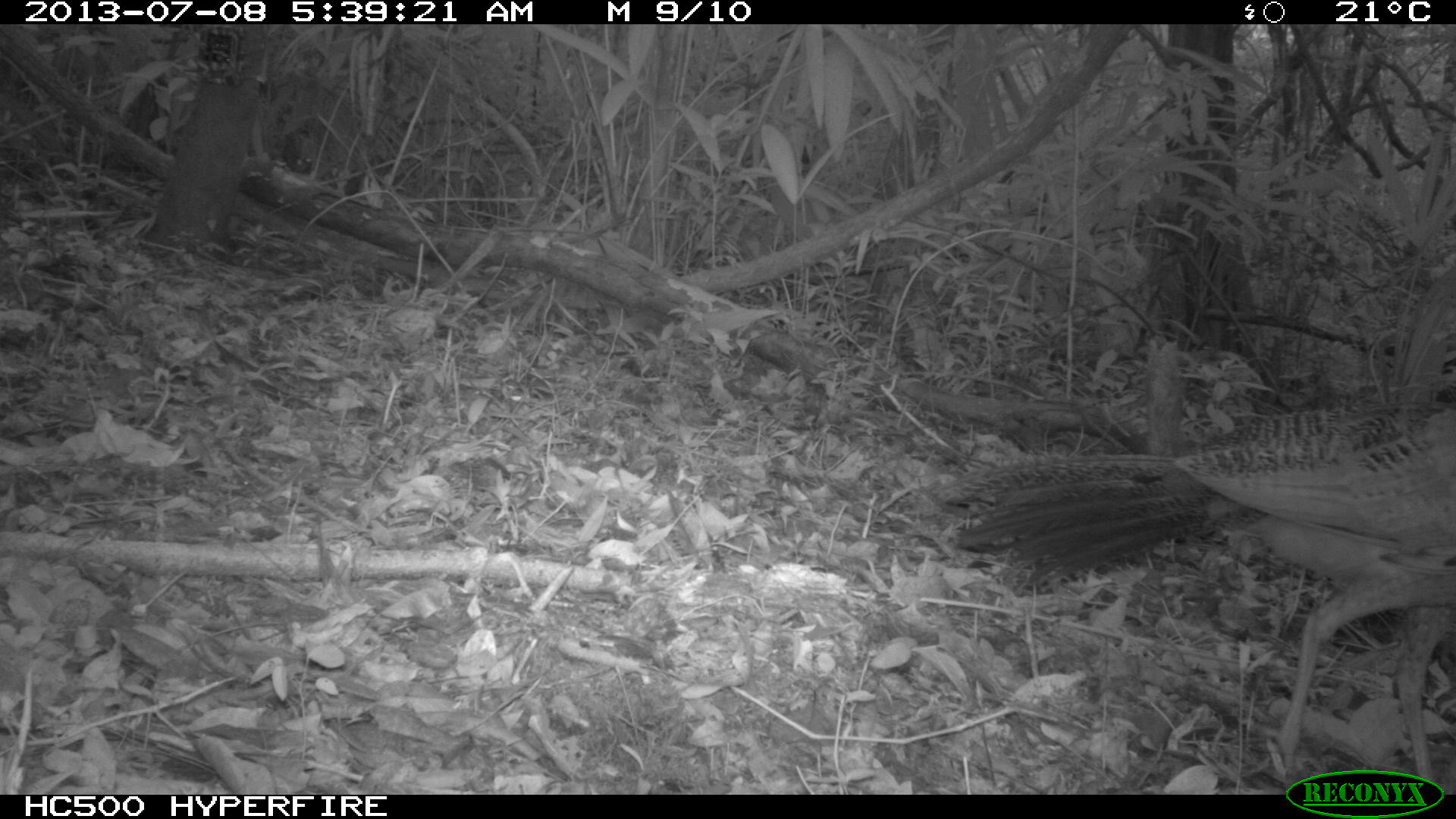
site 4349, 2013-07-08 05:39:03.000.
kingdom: Animalia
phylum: Chordata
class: Aves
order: Galliformes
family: Cracidae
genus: Crax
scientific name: Crax rubra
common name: great curassow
Crax rubra (great curassow), count 1, sex female.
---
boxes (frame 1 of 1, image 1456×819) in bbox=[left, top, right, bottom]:
crax rubra: bbox=[927, 394, 1456, 793]